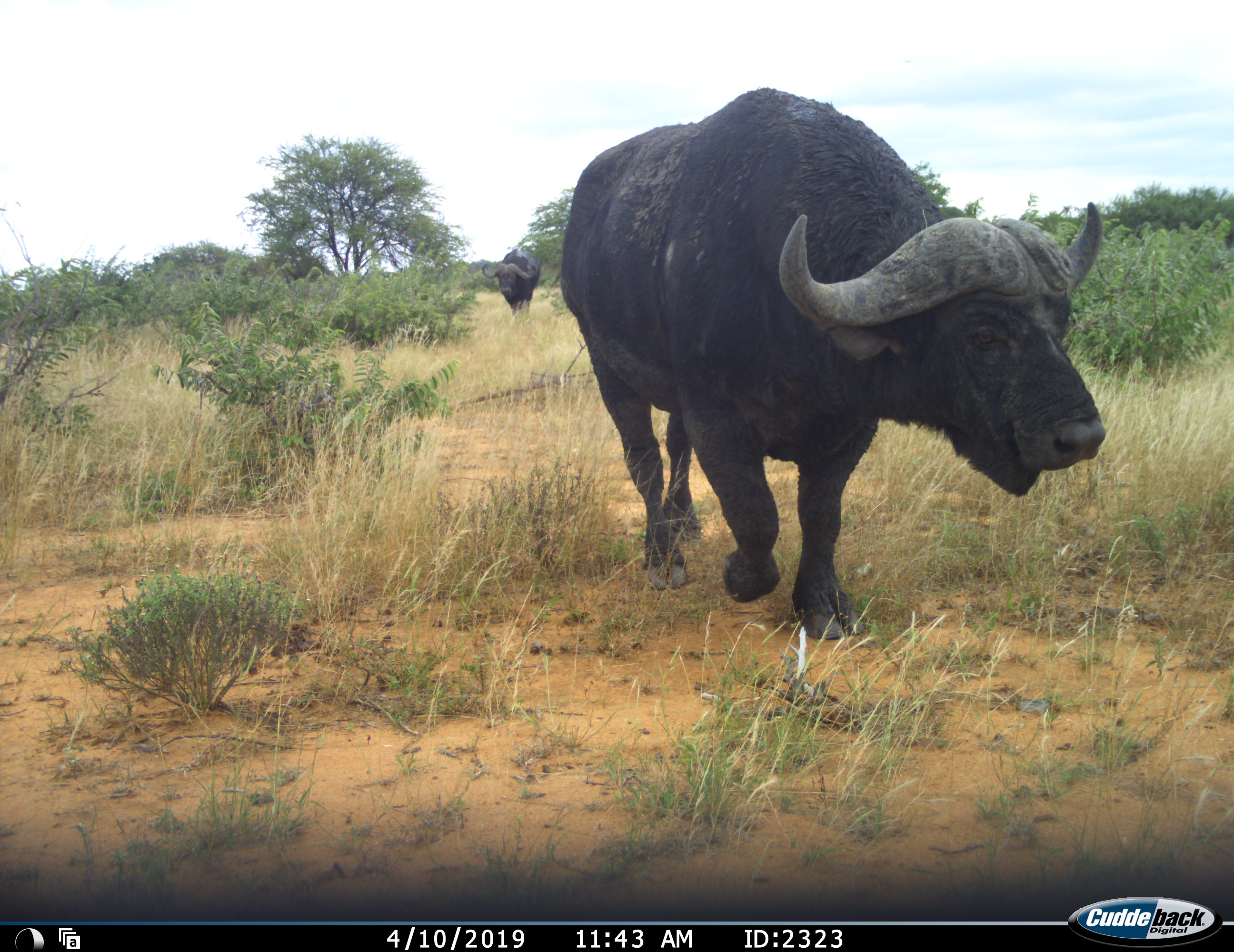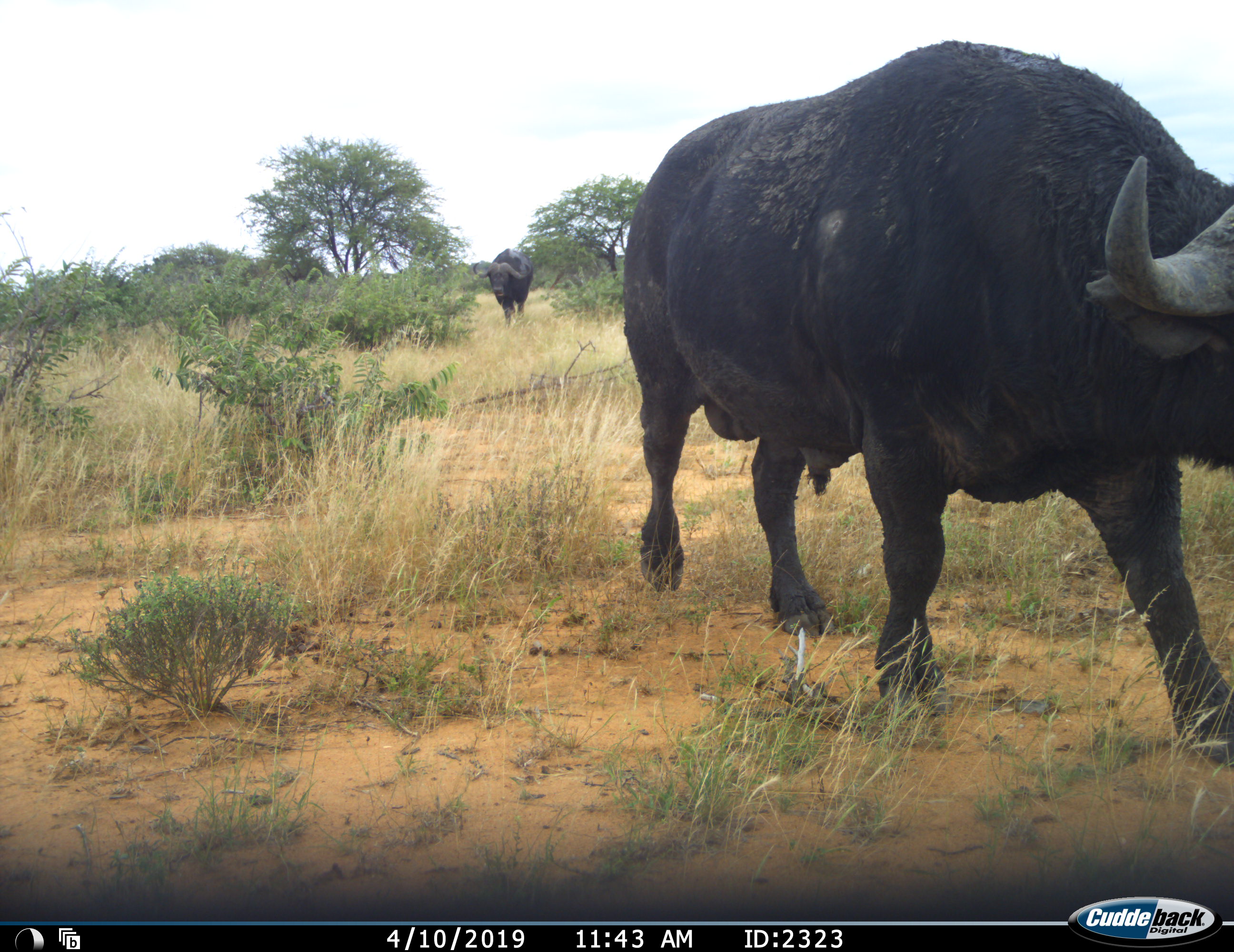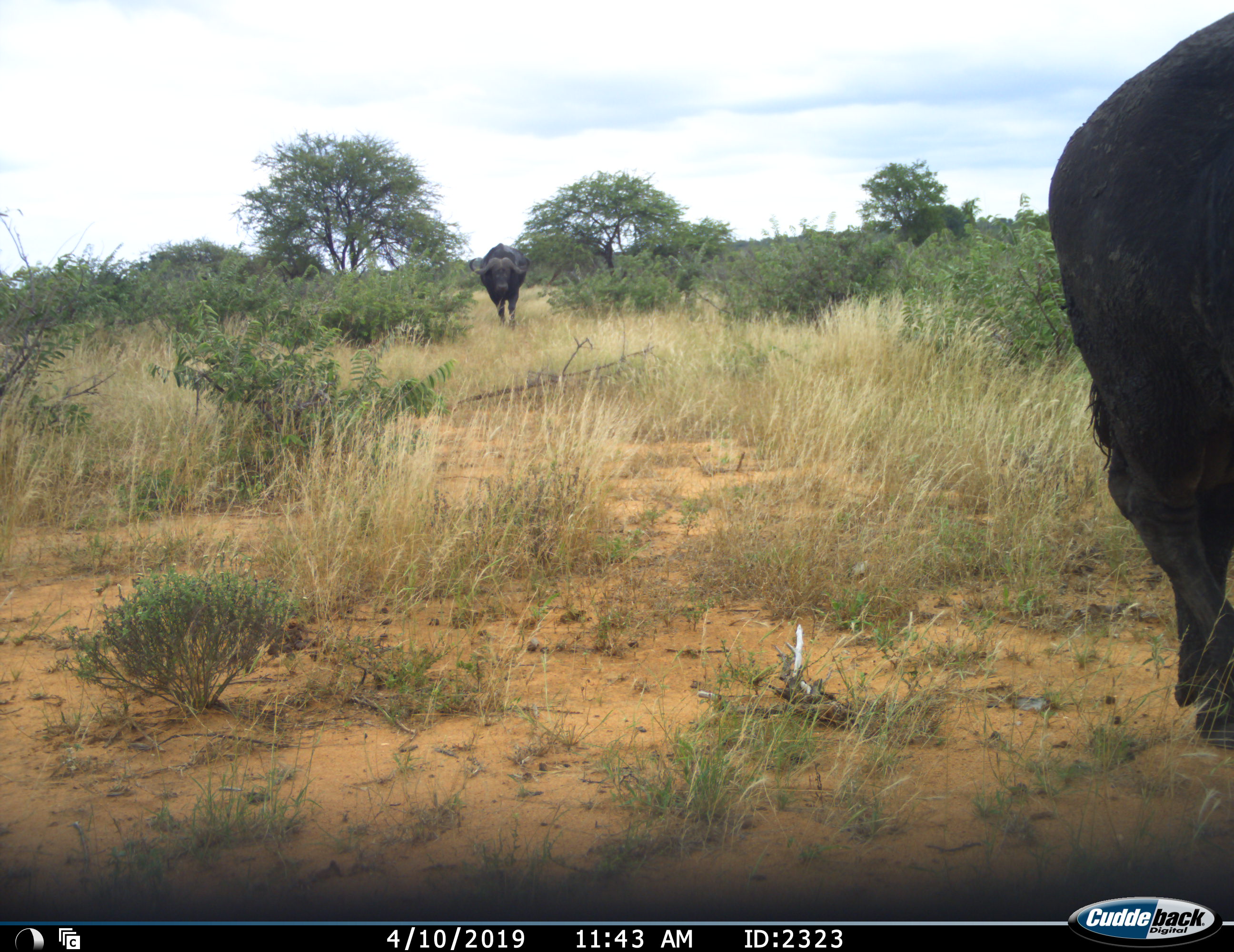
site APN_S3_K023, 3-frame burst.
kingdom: Animalia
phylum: Chordata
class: Mammalia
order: Artiodactyla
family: Bovidae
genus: Syncerus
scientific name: Syncerus caffer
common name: african buffalo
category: buffalo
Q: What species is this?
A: Buffalo (african buffalo) (Syncerus caffer).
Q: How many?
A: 2.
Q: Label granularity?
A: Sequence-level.